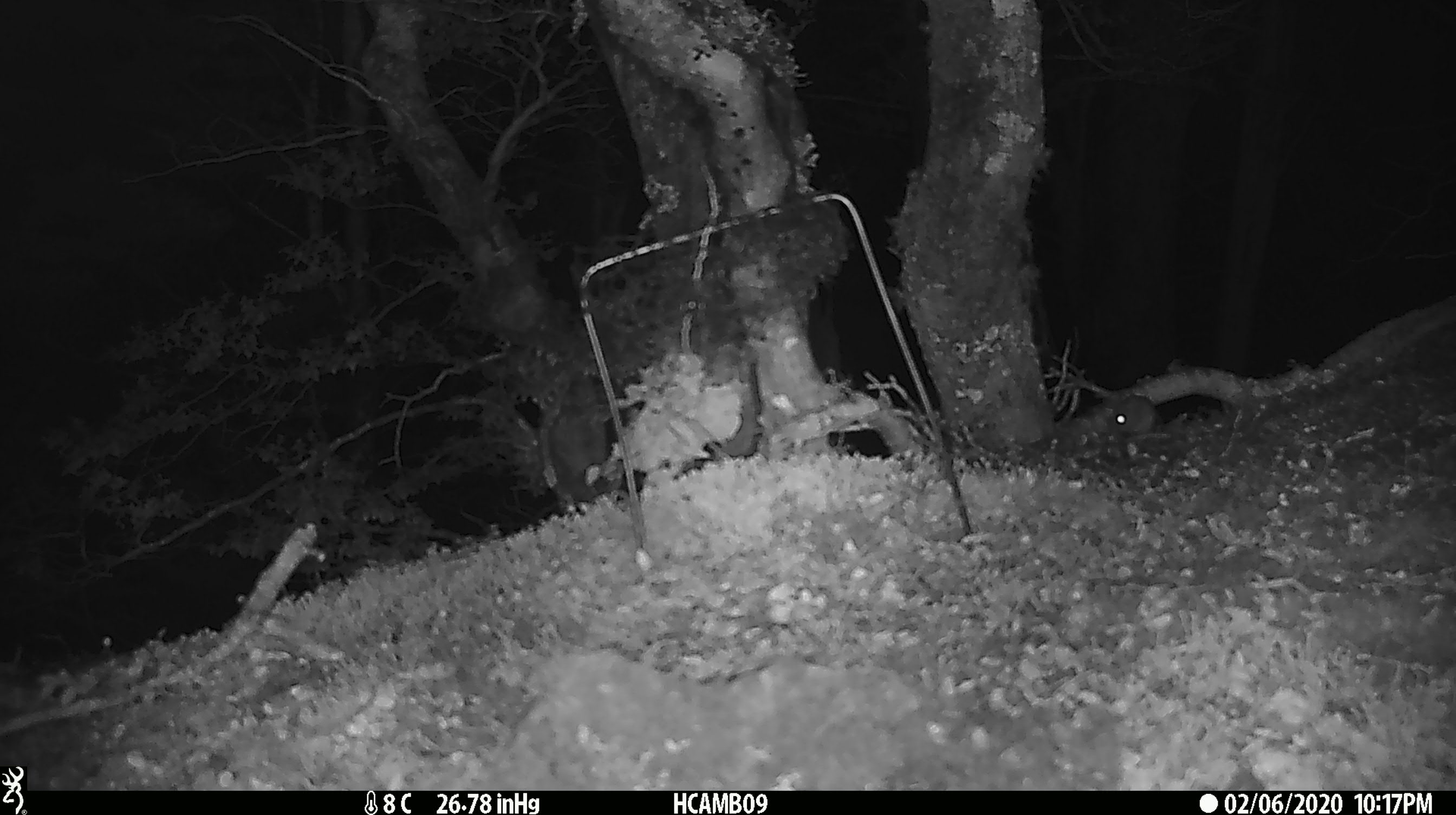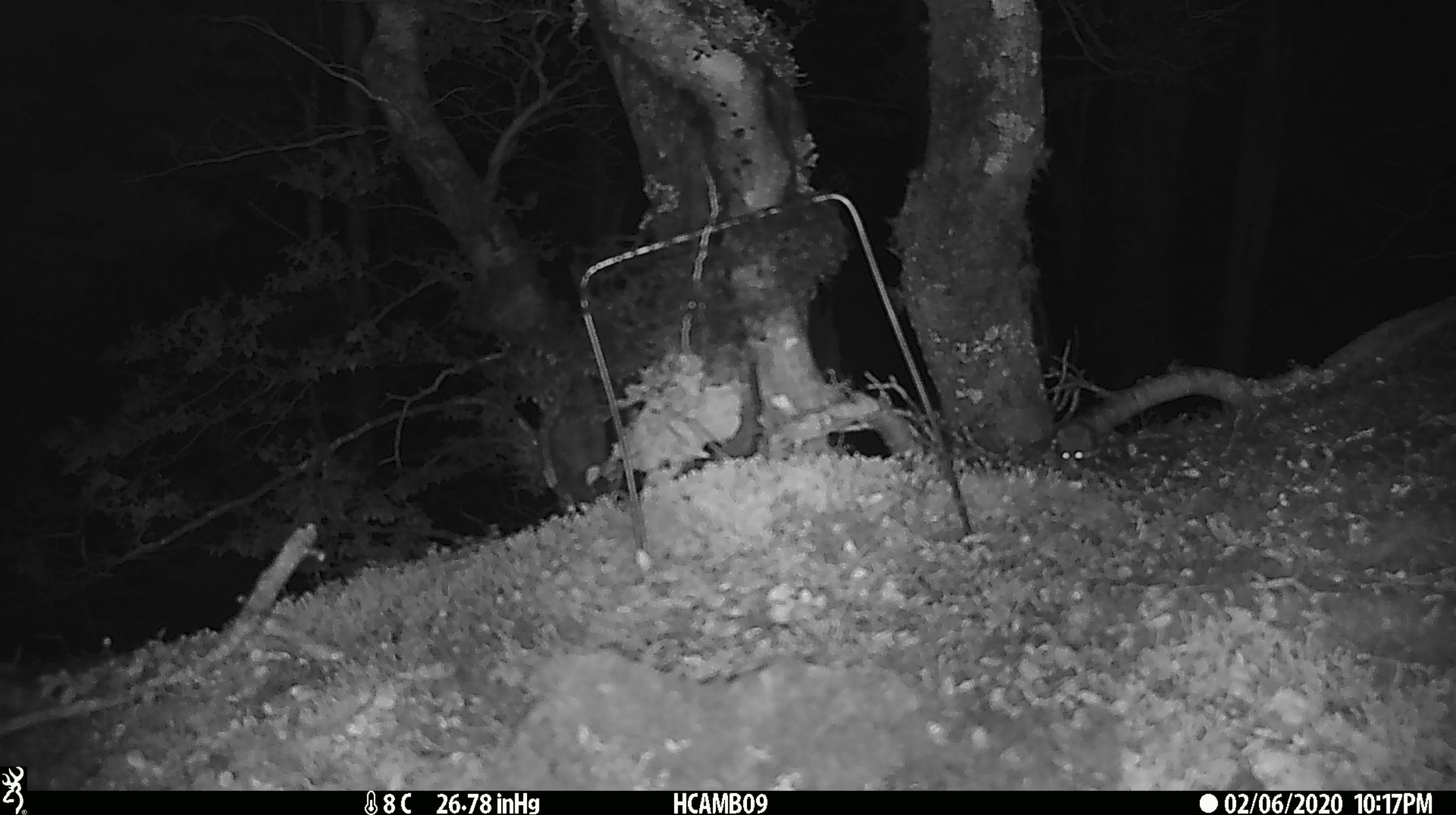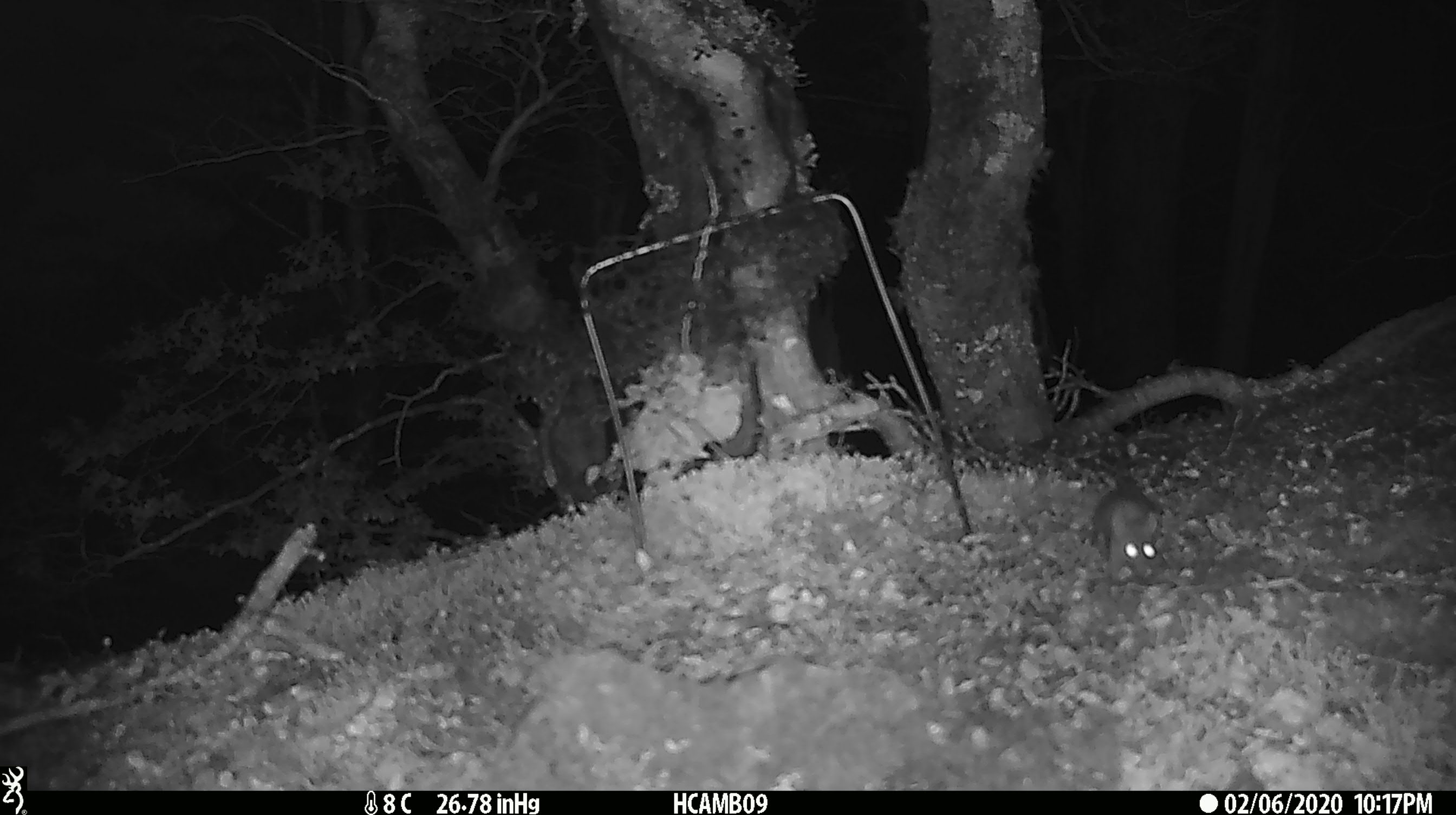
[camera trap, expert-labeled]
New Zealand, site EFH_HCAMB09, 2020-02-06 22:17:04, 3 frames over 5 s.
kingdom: Animalia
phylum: Chordata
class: Mammalia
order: Rodentia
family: Muridae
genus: Mus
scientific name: Mus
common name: mouse